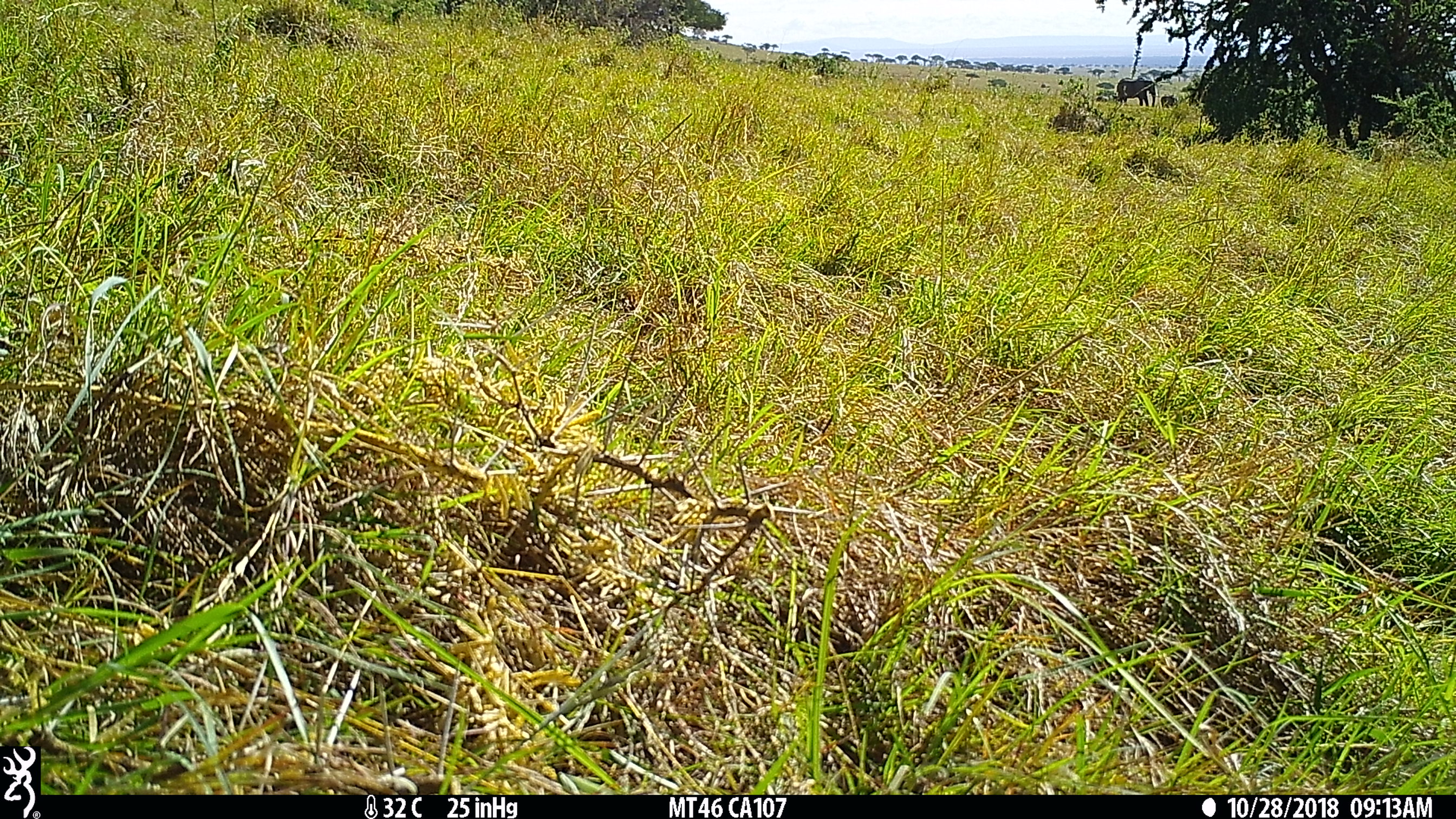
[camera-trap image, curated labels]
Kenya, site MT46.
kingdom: Animalia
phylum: Chordata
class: Mammalia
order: Proboscidea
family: Elephantidae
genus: Loxodonta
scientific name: Loxodonta africana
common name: elephant